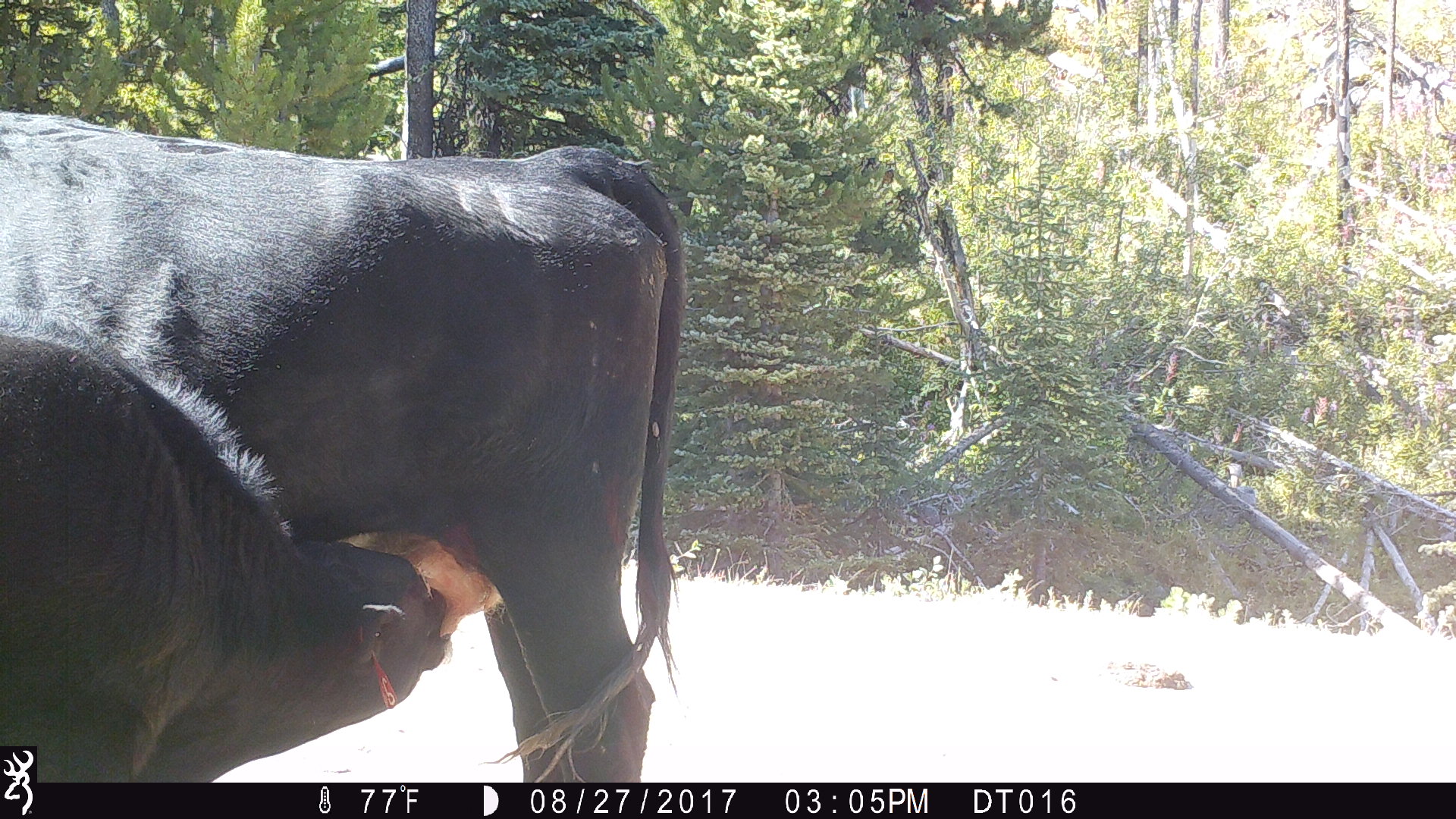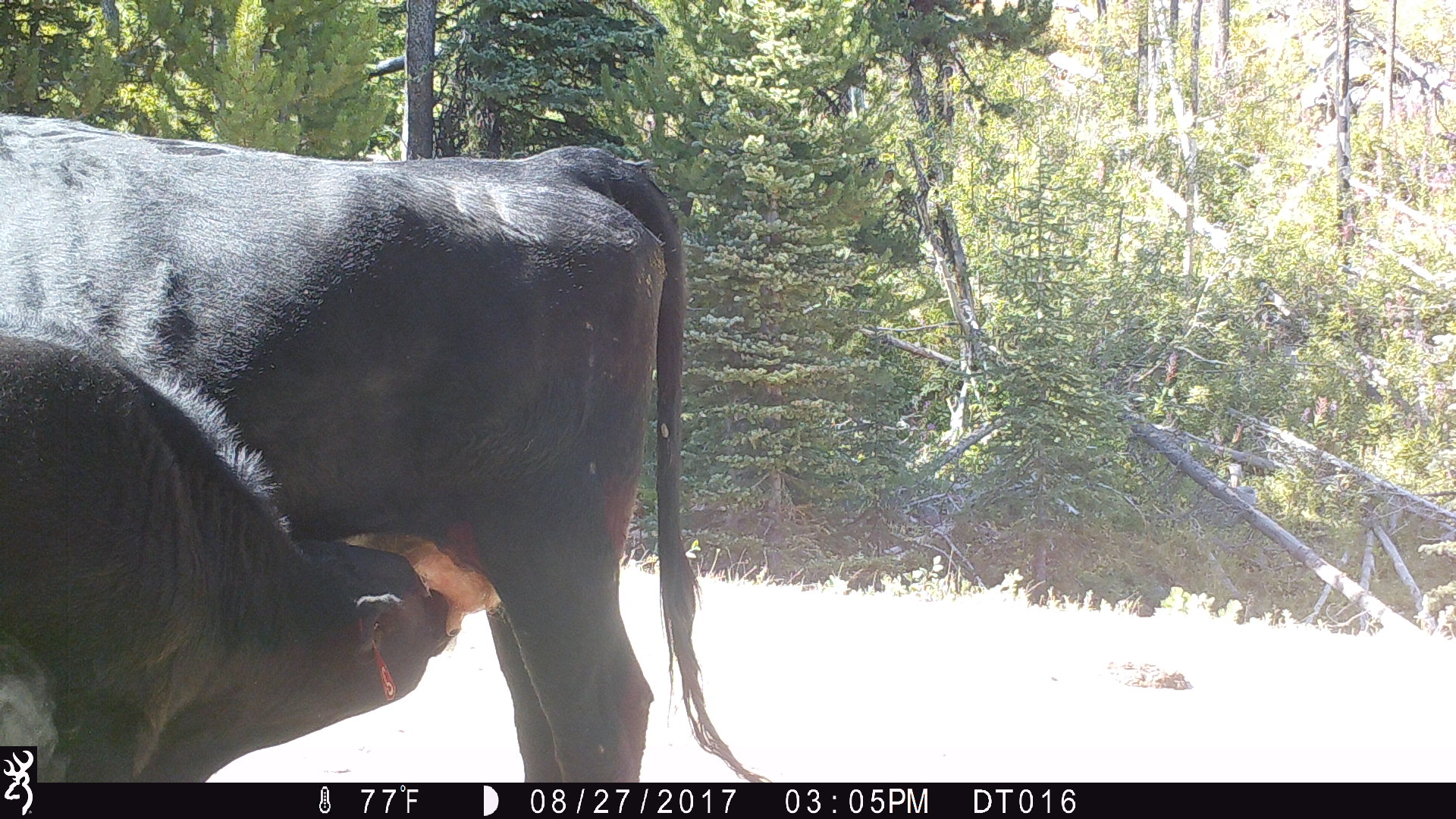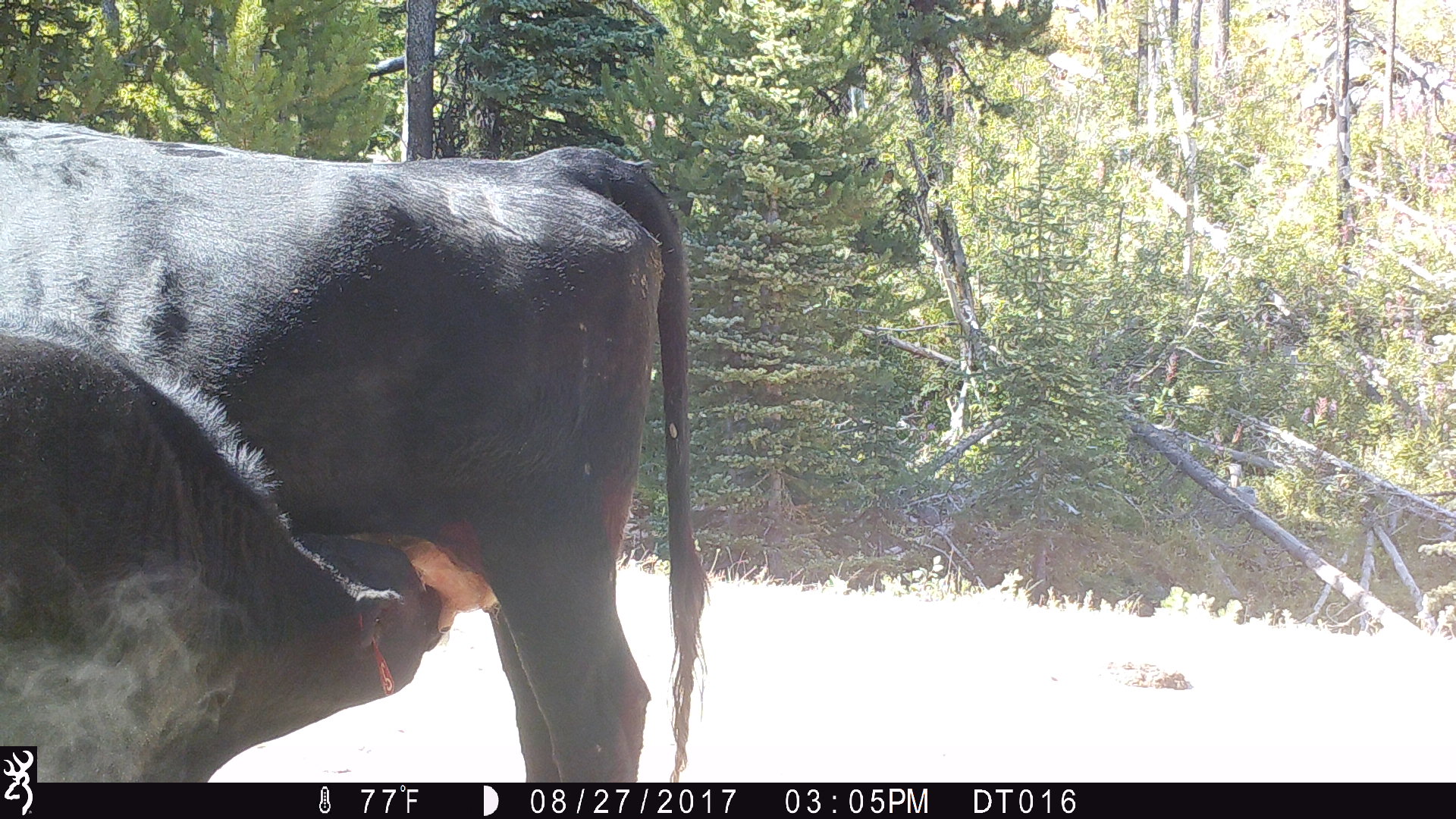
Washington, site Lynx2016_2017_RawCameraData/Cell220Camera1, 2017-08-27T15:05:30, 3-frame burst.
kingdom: Animalia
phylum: Chordata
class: Mammalia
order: Artiodactyla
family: Bovidae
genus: Bos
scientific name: Bos taurus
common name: domestic cattle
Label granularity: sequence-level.